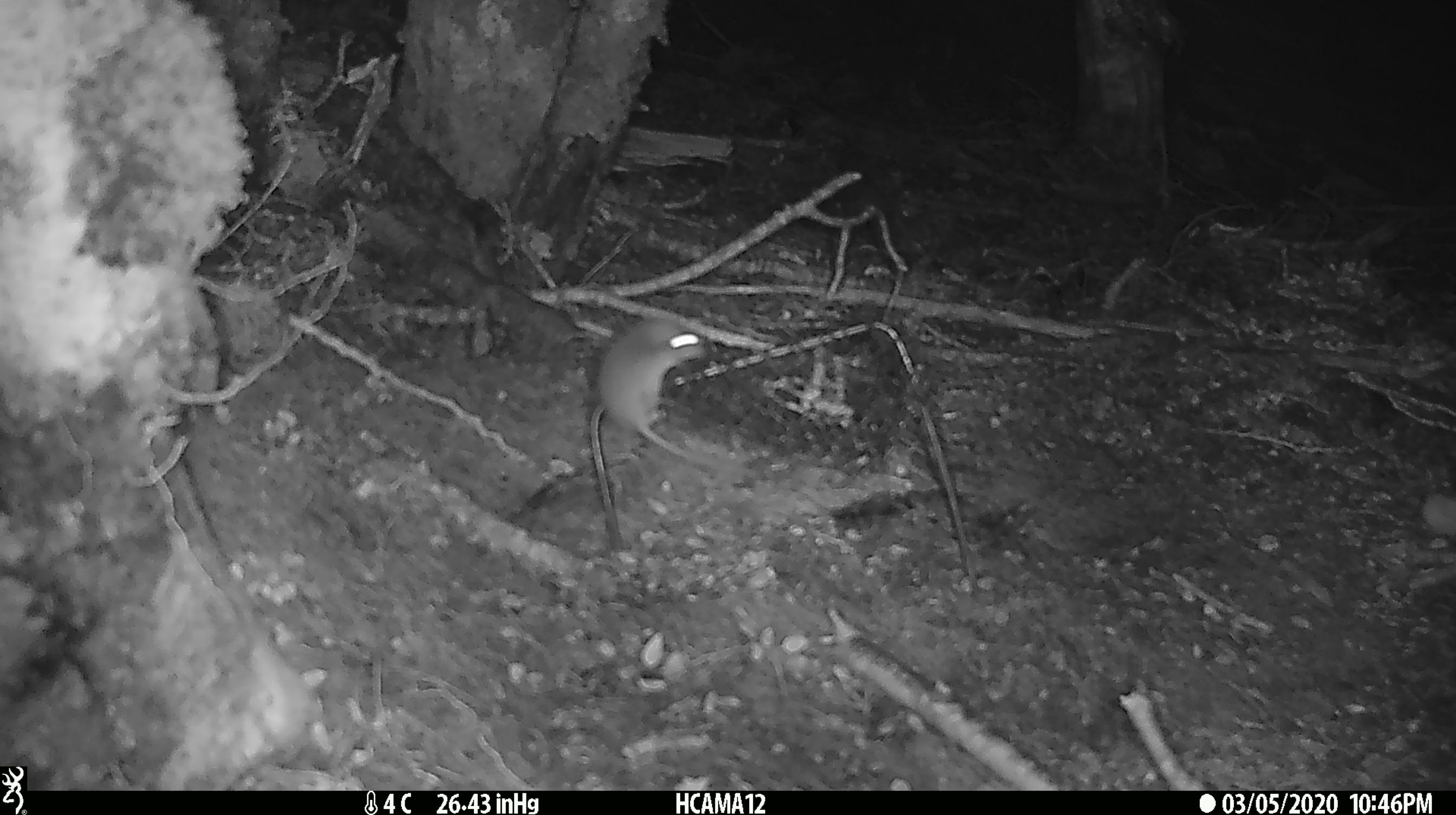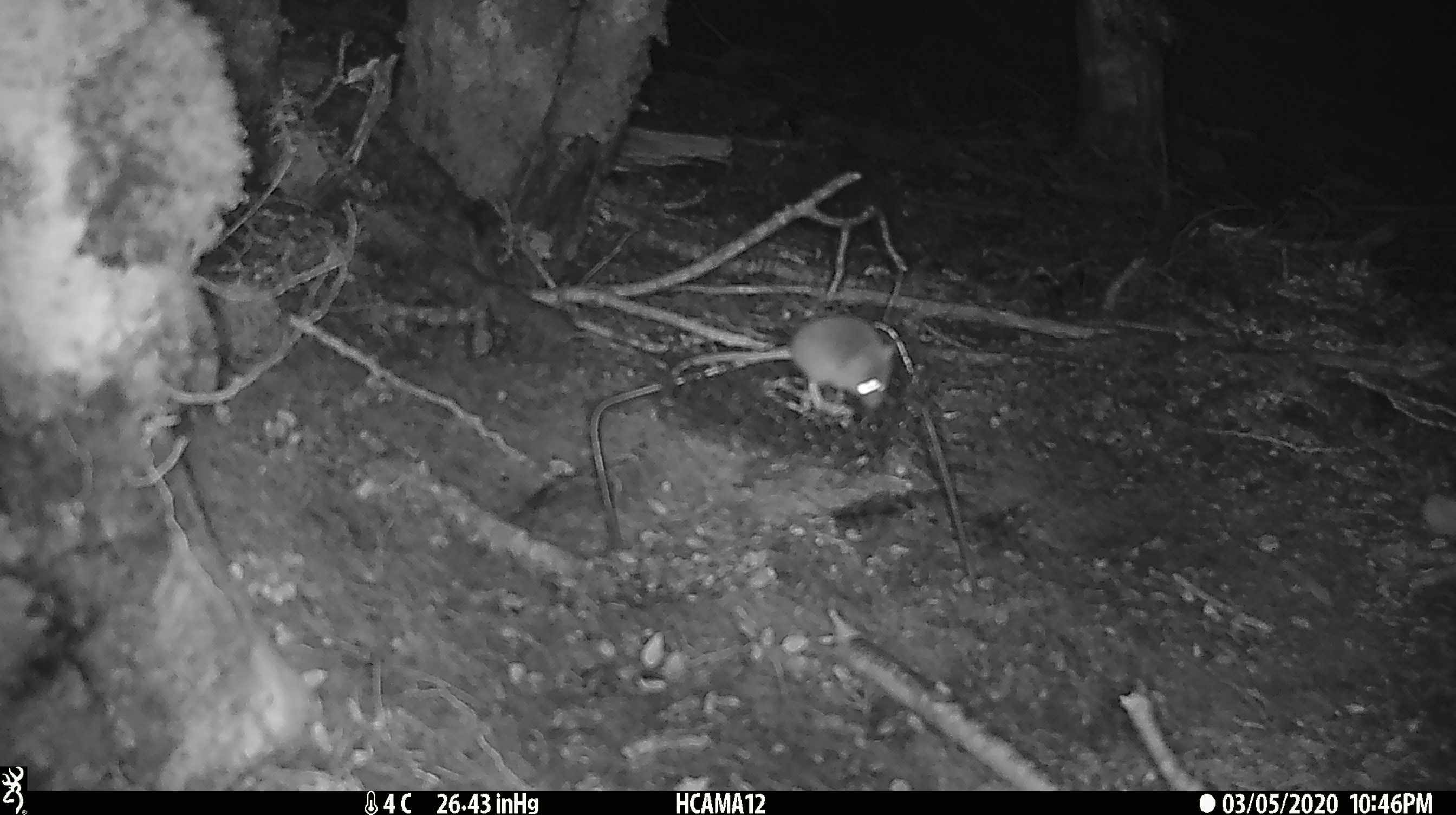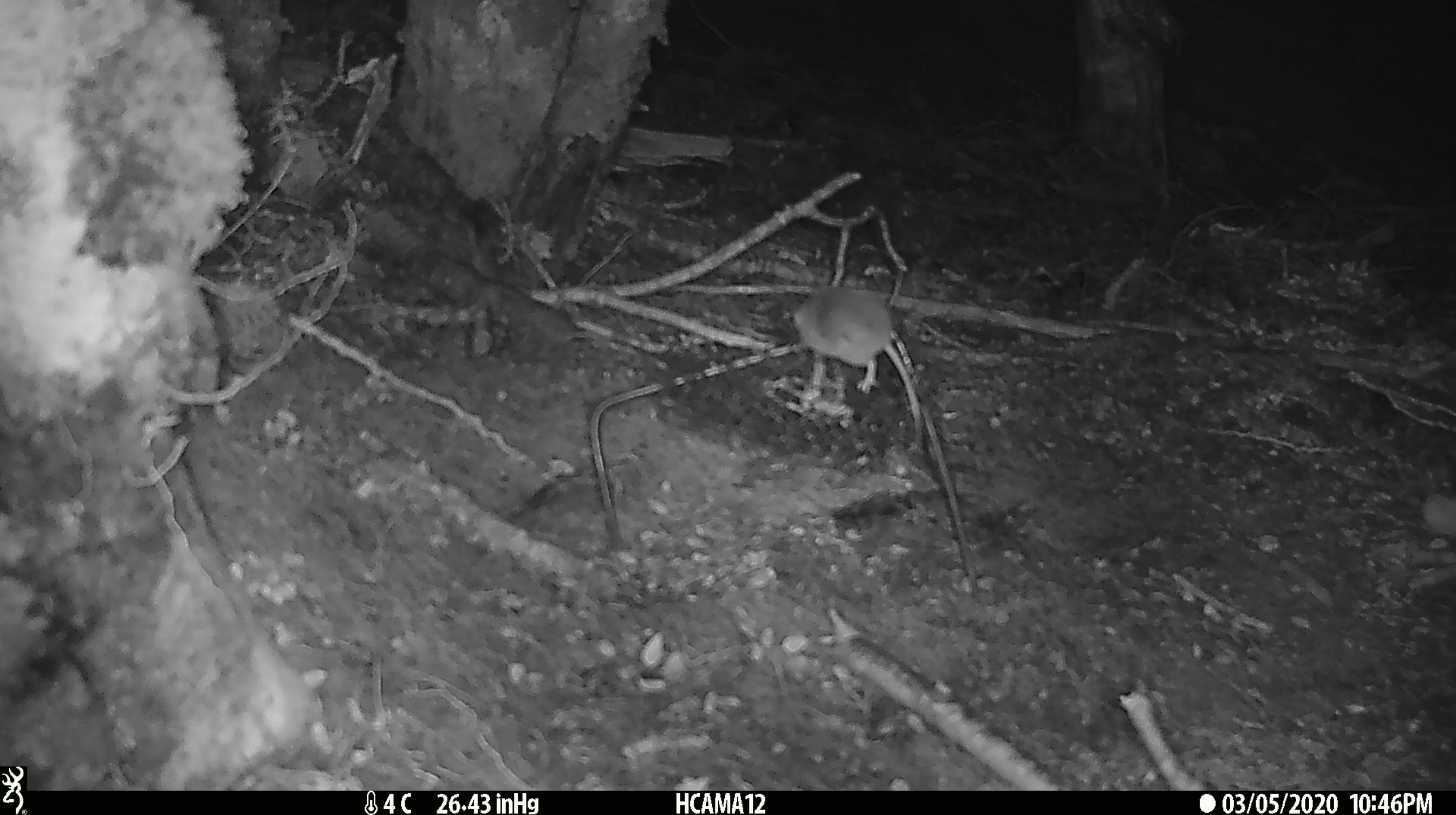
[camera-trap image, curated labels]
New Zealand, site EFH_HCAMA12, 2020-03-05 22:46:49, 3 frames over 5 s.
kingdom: Animalia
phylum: Chordata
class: Mammalia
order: Rodentia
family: Muridae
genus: Mus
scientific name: Mus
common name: mouse